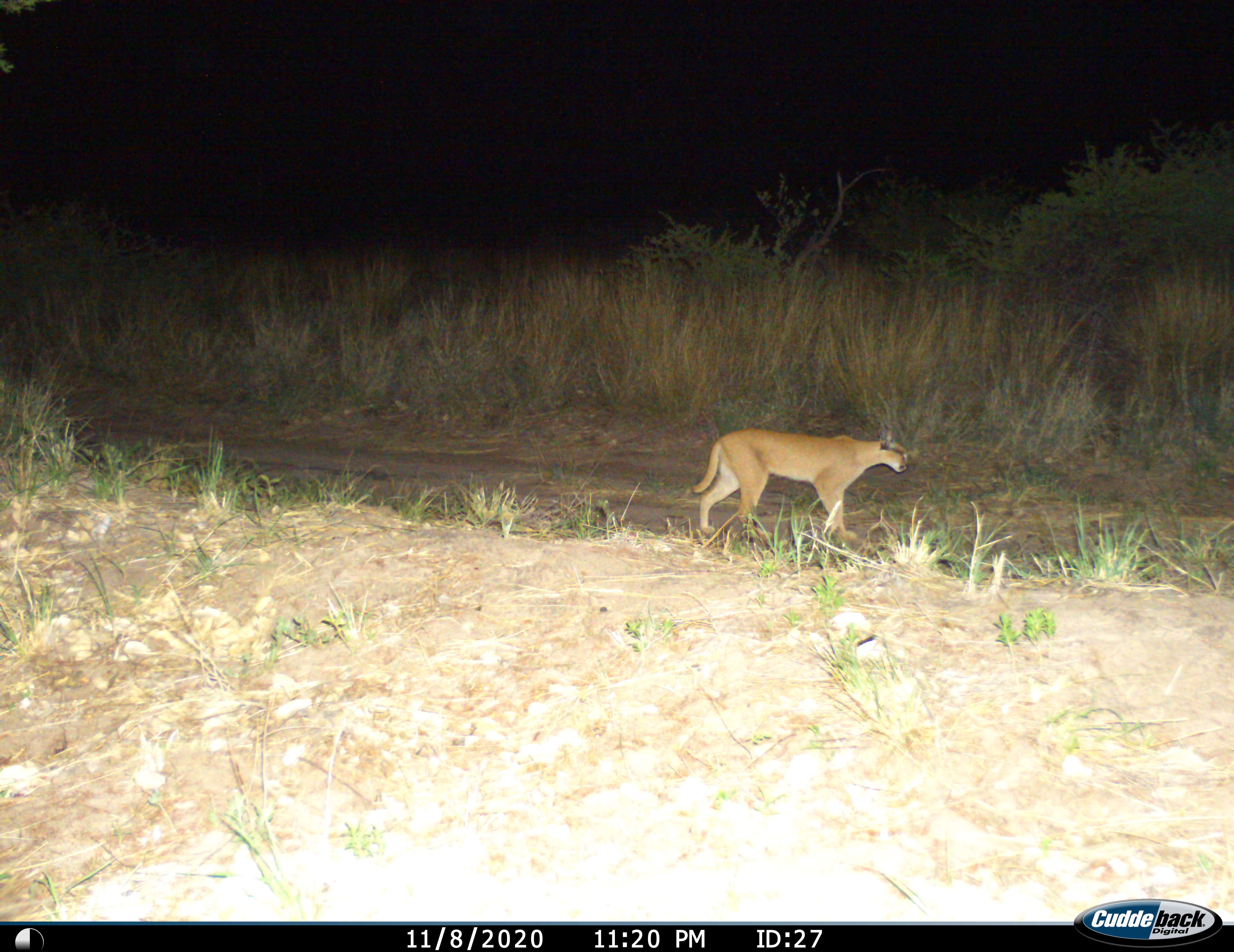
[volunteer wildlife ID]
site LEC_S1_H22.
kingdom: Animalia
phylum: Chordata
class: Mammalia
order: Carnivora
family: Felidae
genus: Caracal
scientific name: Caracal caracal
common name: caracal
Caracal (Caracal caracal), count 1. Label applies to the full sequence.